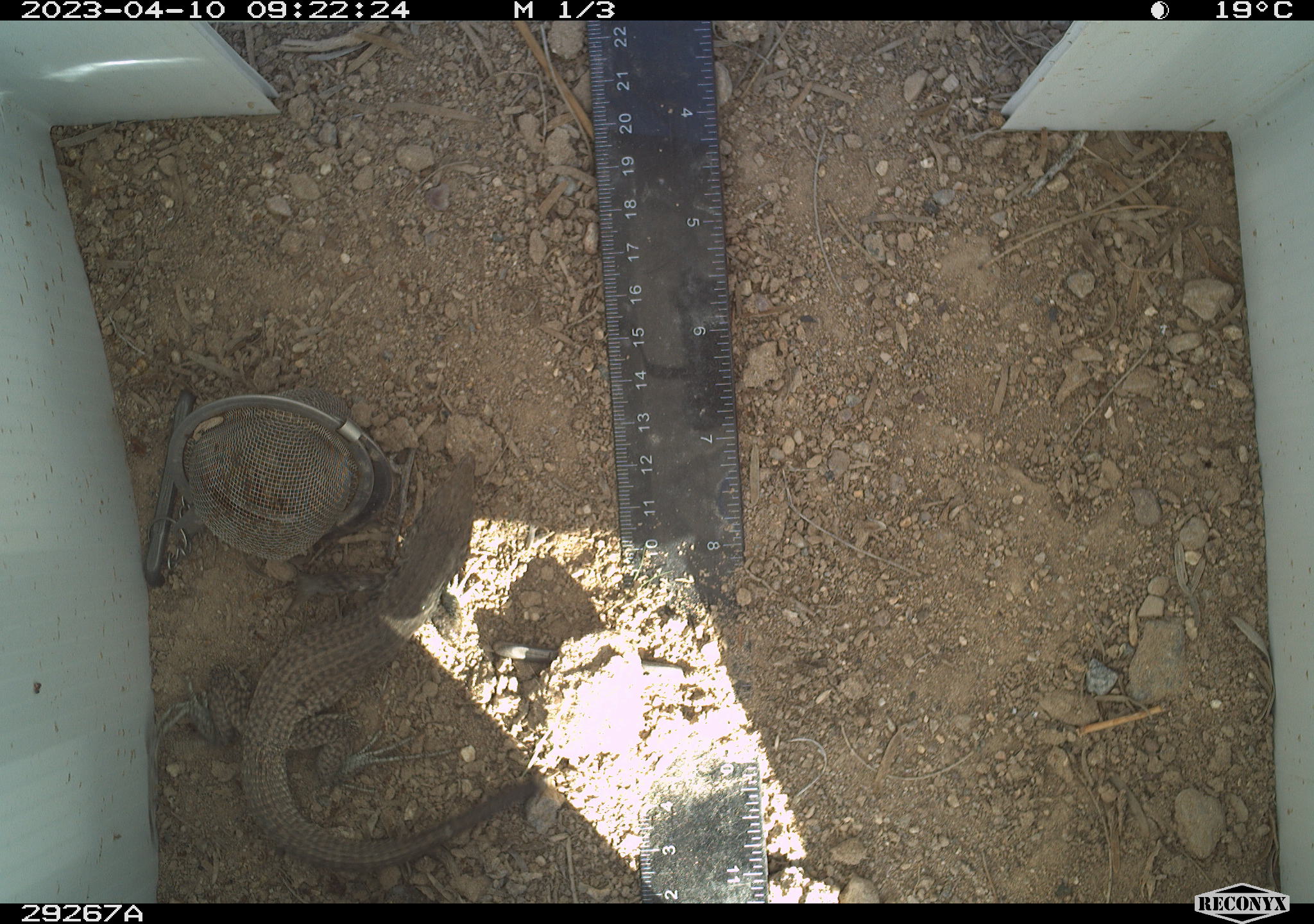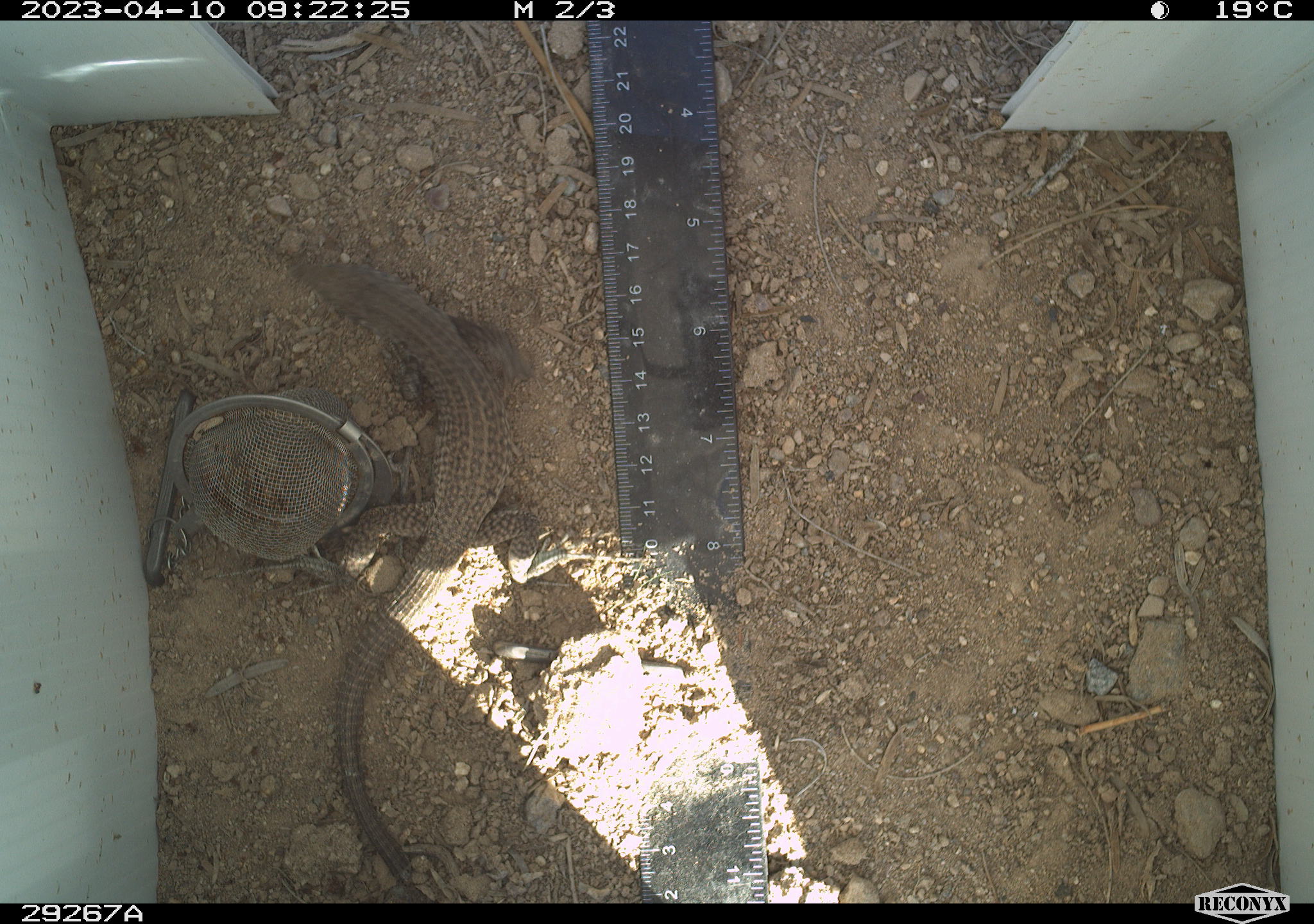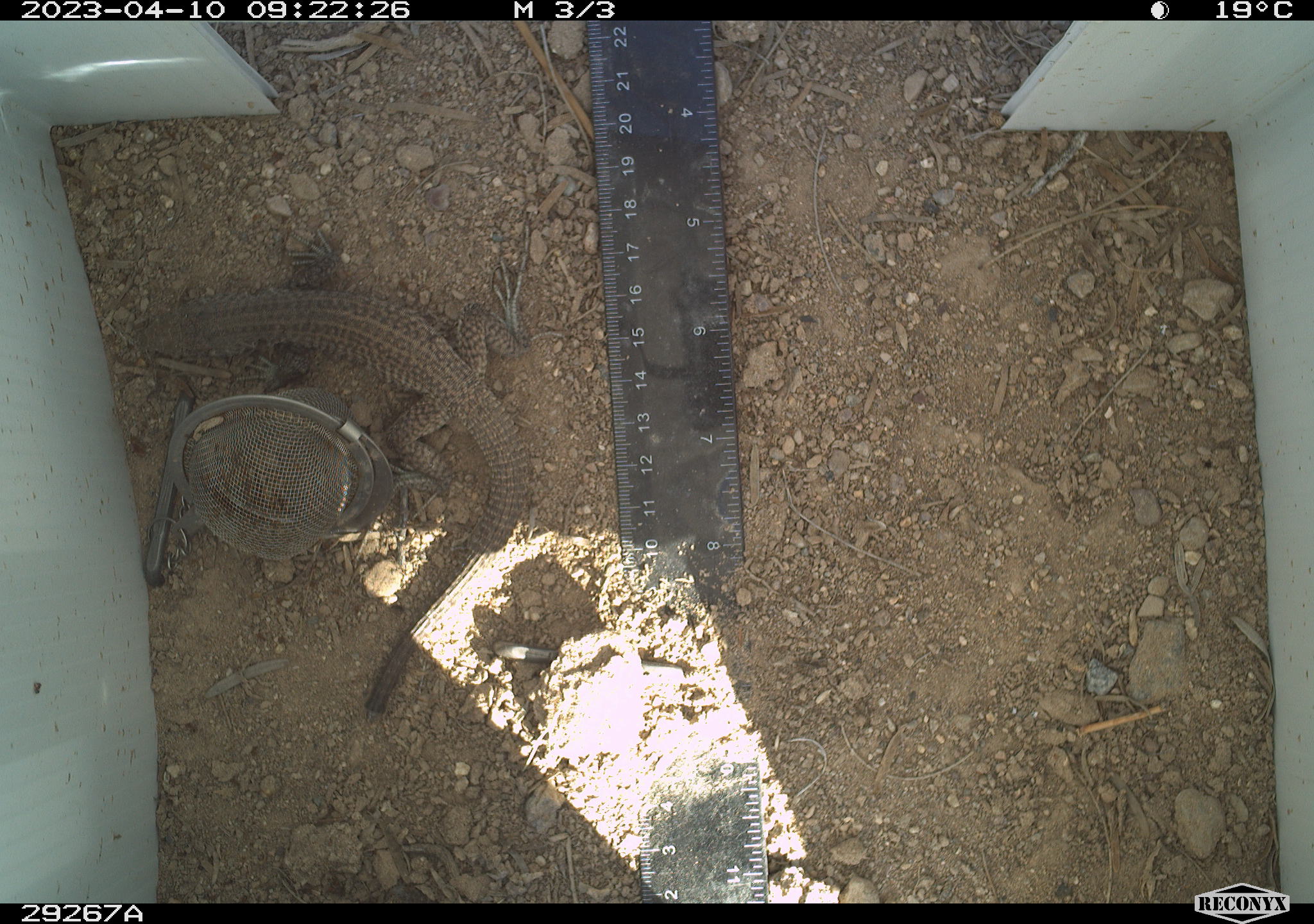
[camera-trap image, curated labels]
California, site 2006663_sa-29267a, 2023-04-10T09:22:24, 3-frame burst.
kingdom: Animalia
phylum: Chordata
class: Reptilia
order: Squamata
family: Teiidae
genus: Aspidoscelis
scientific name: Aspidoscelis tigris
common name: western whiptail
Western whiptail (Aspidoscelis tigris).